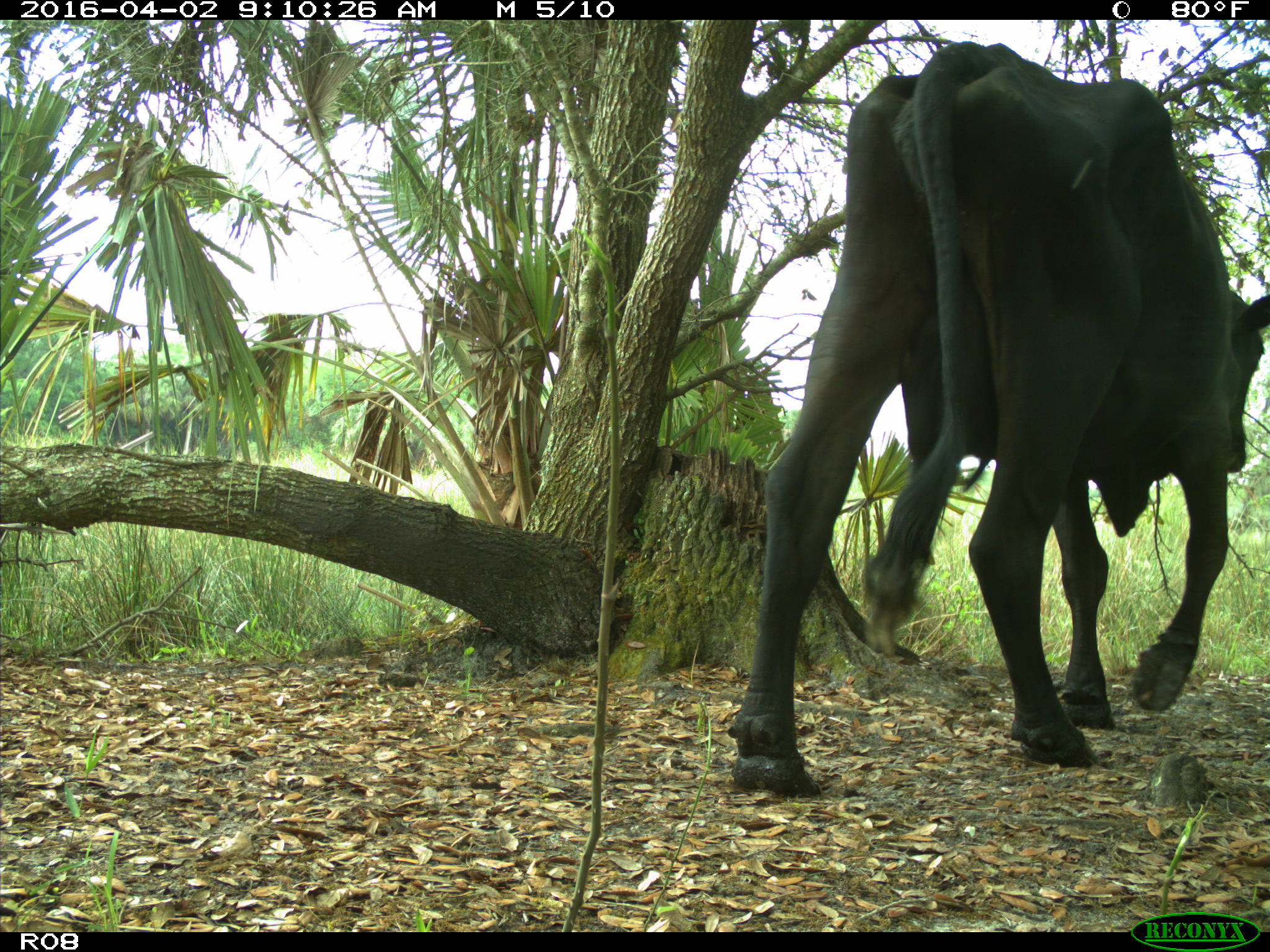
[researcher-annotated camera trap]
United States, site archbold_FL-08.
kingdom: Animalia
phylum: Chordata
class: Mammalia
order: Artiodactyla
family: Bovidae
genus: Bos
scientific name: Bos taurus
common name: domestic cow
Bos taurus (domestic cow).